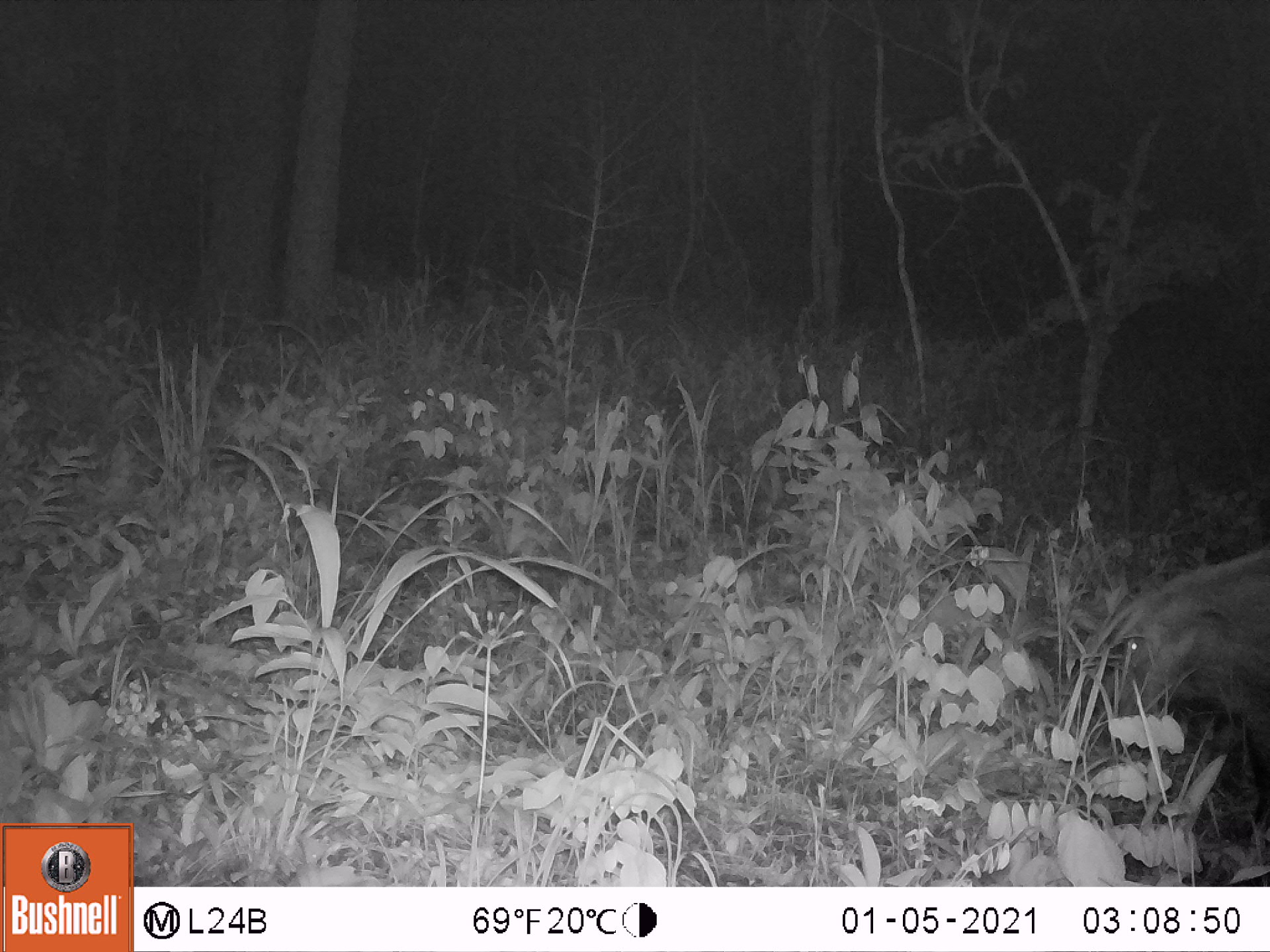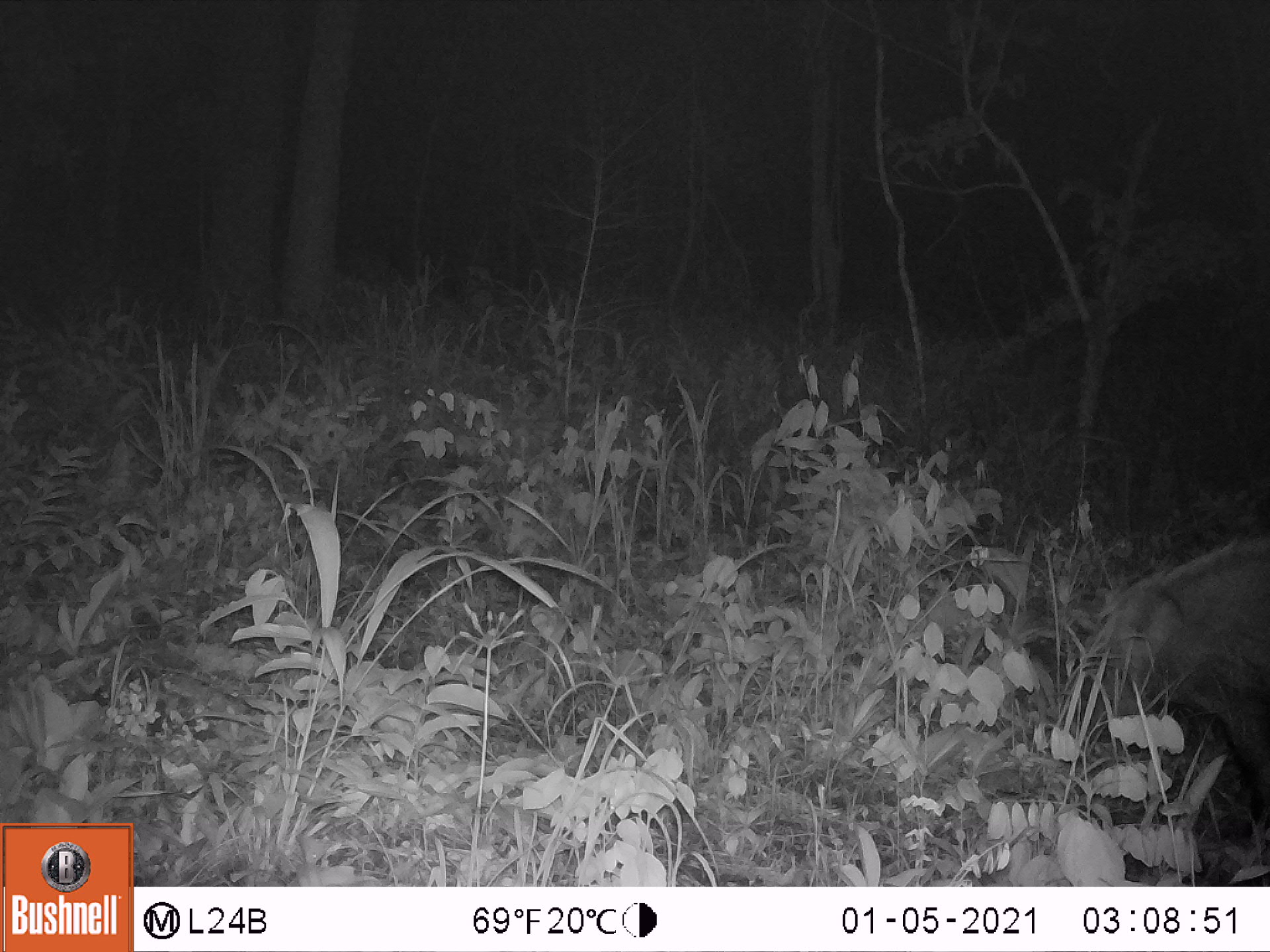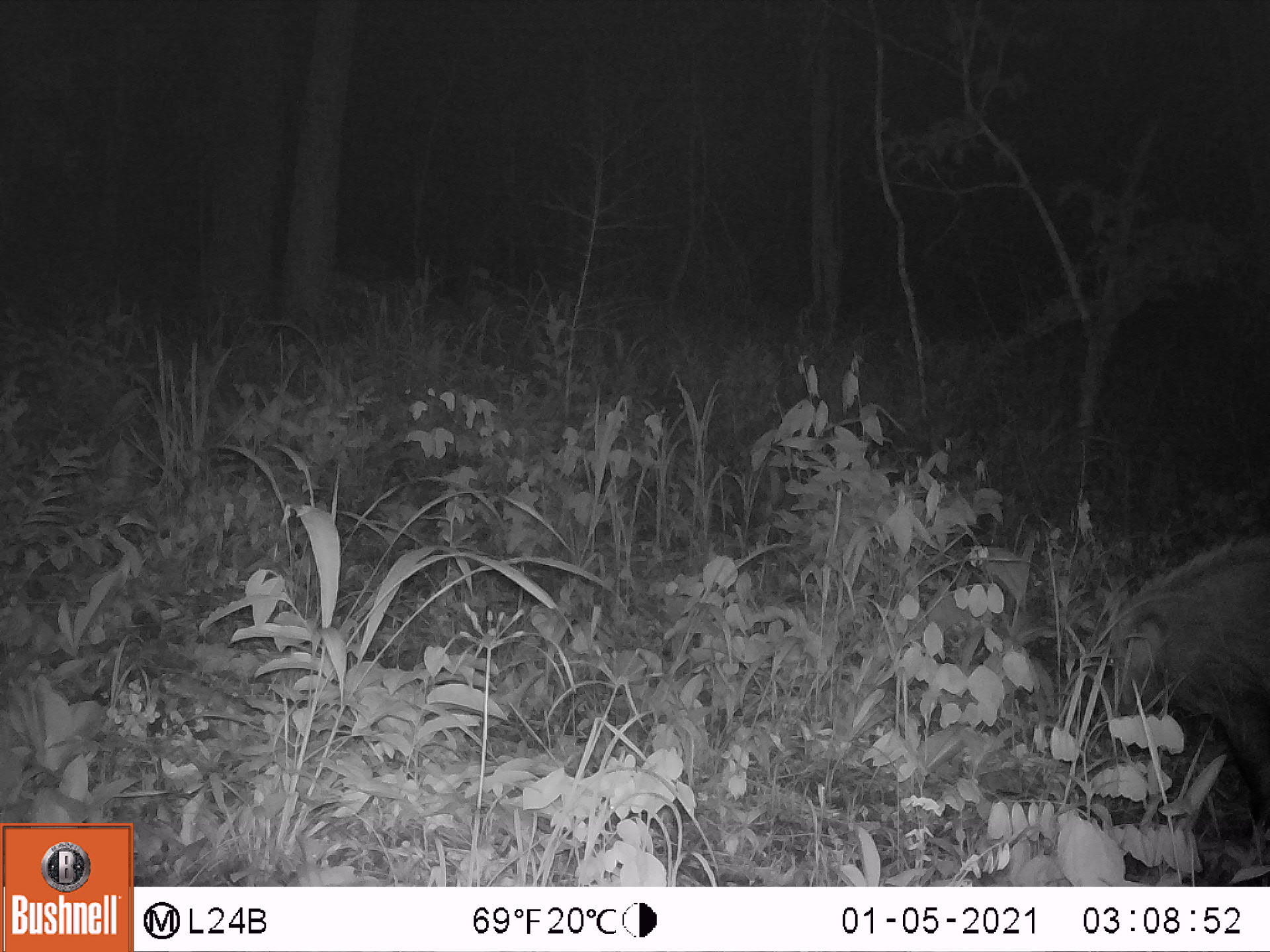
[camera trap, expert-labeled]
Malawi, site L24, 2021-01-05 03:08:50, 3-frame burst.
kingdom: Animalia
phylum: Chordata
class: Mammalia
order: Artiodactyla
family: Suidae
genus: Potamochoerus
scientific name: Potamochoerus larvatus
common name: bushpig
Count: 1.